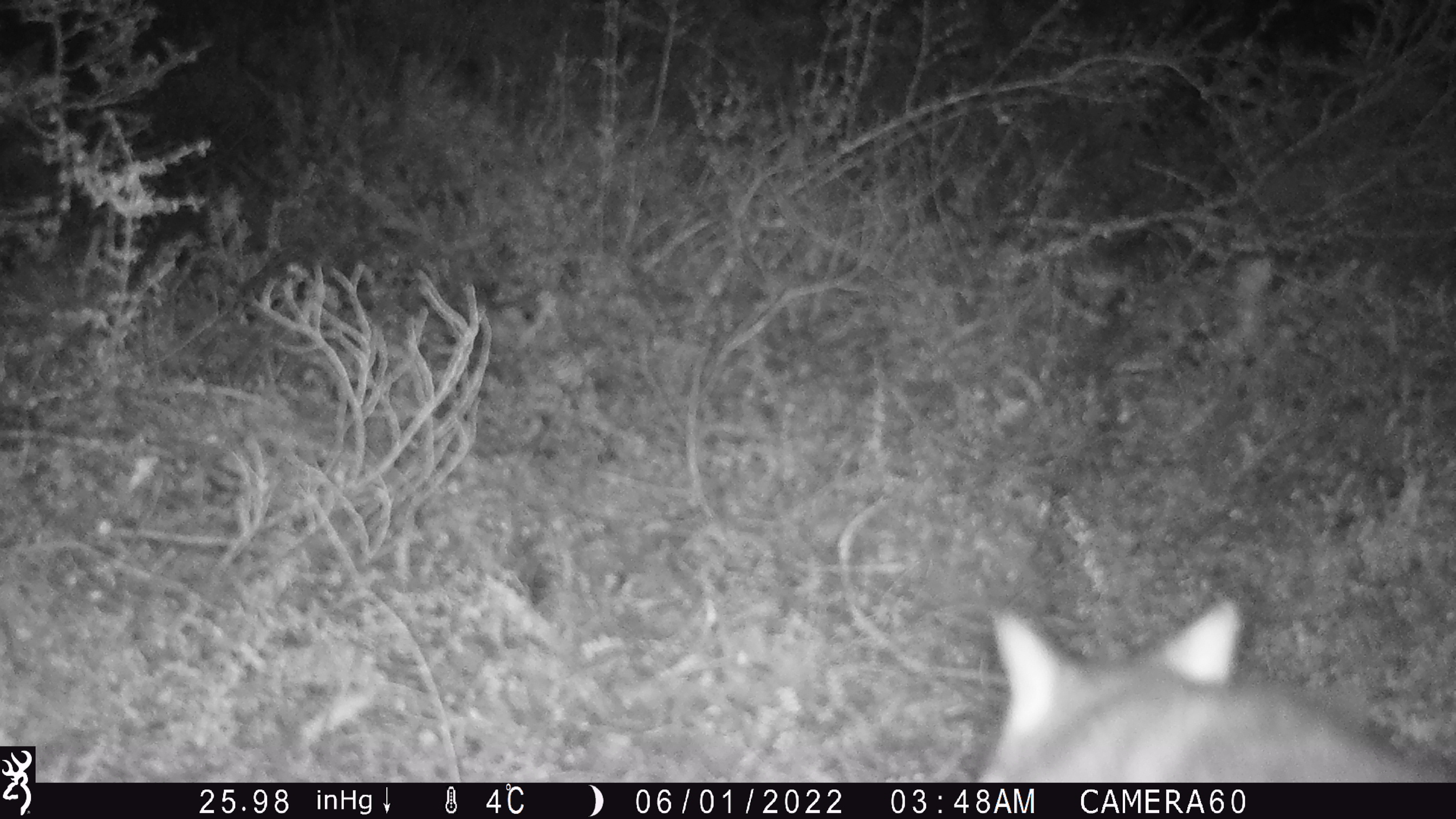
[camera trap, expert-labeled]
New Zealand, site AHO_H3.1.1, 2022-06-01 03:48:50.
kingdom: Animalia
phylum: Chordata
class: Mammalia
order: Diprotodontia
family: Phalangeridae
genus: Trichosurus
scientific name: Trichosurus vulpecula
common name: common brushtail possum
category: possum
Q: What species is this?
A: Possum (common brushtail possum) (Trichosurus vulpecula).